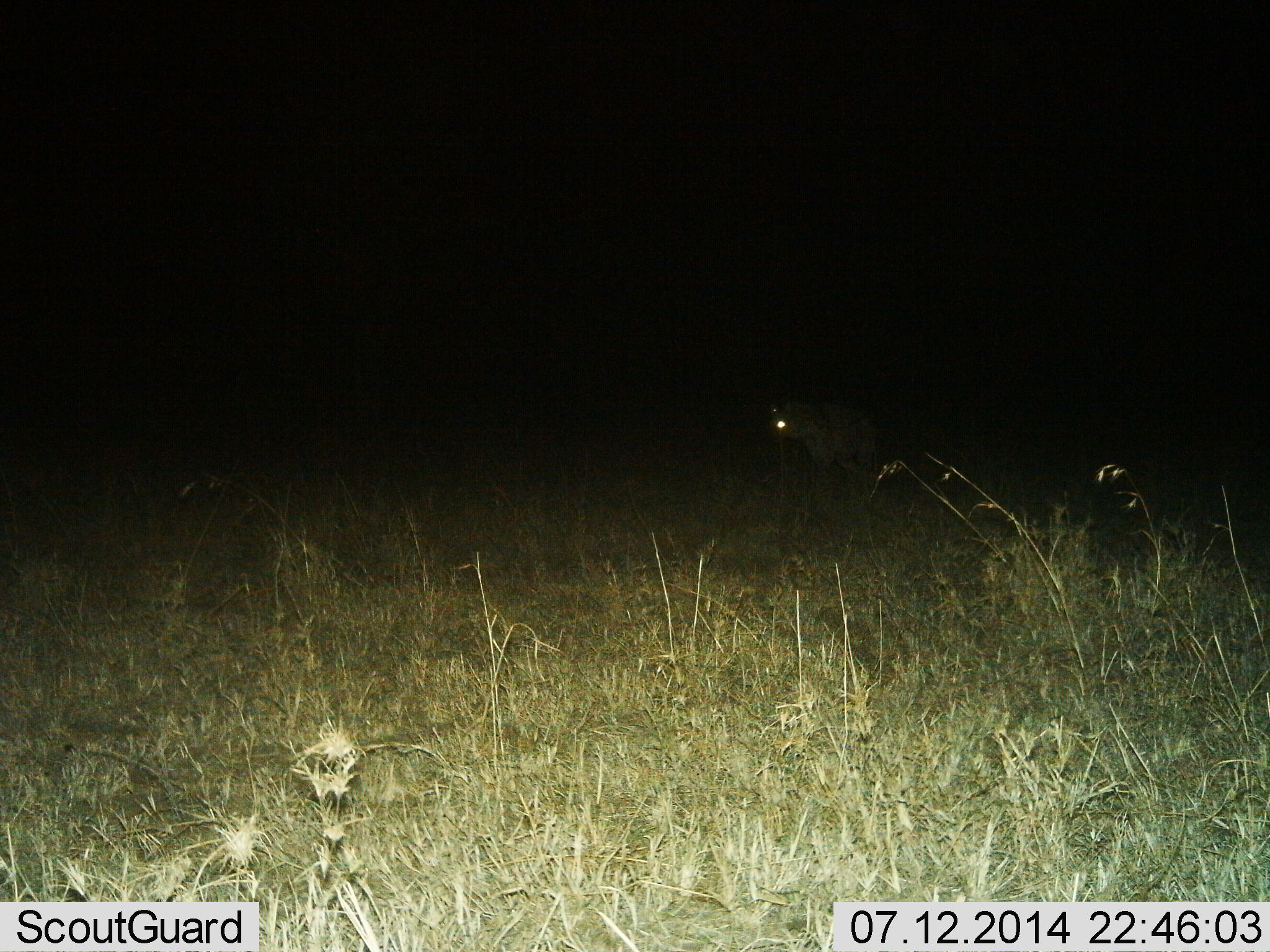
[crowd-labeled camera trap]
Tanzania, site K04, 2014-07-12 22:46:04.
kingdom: Animalia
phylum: Chordata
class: Mammalia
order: Carnivora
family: Hyaenidae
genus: Crocuta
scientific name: Crocuta crocuta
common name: spotted hyena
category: hyenaspotted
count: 1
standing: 40%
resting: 0%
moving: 50%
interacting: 0%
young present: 0%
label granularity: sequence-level